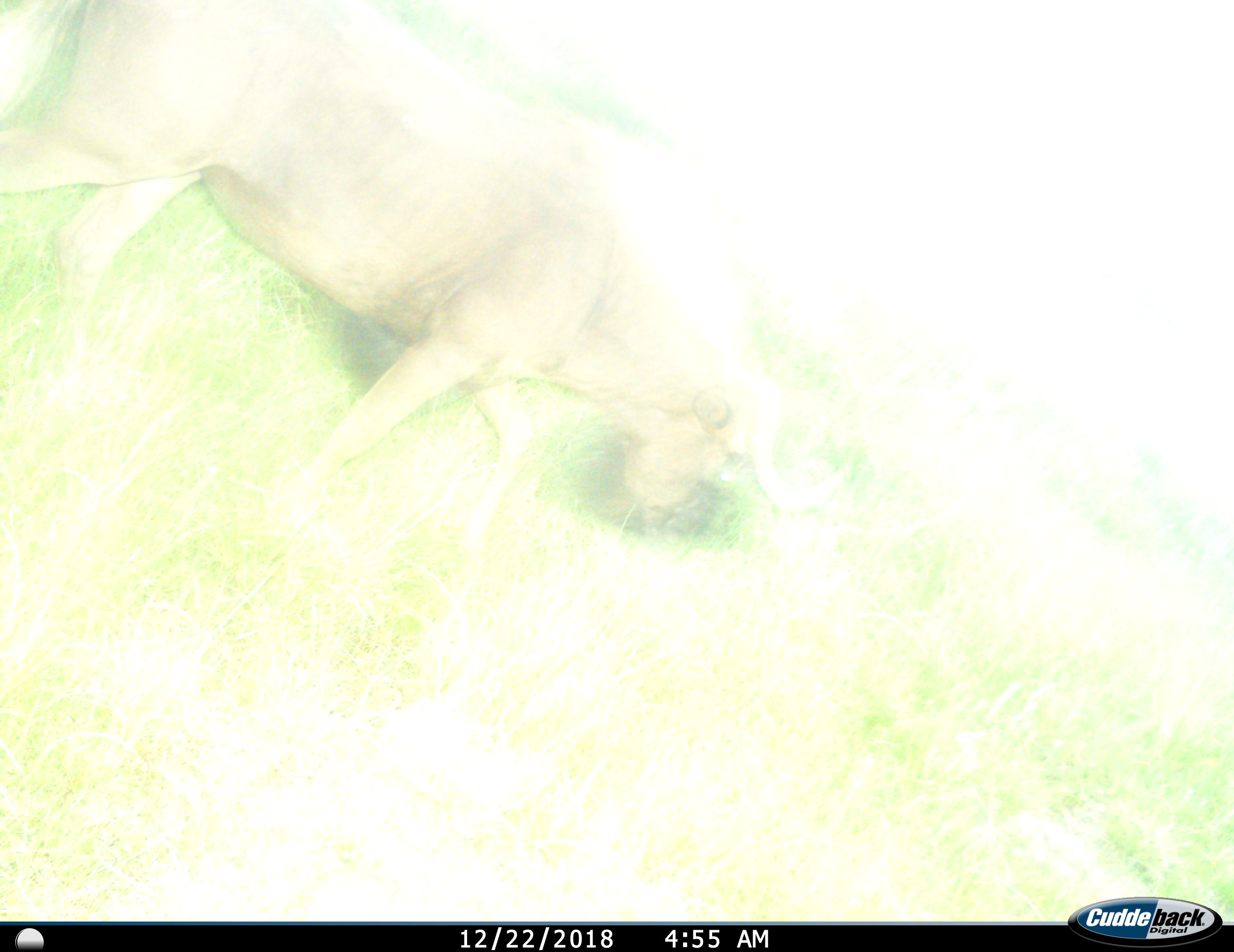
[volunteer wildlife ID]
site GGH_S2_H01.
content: unidentified animal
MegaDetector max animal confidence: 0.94